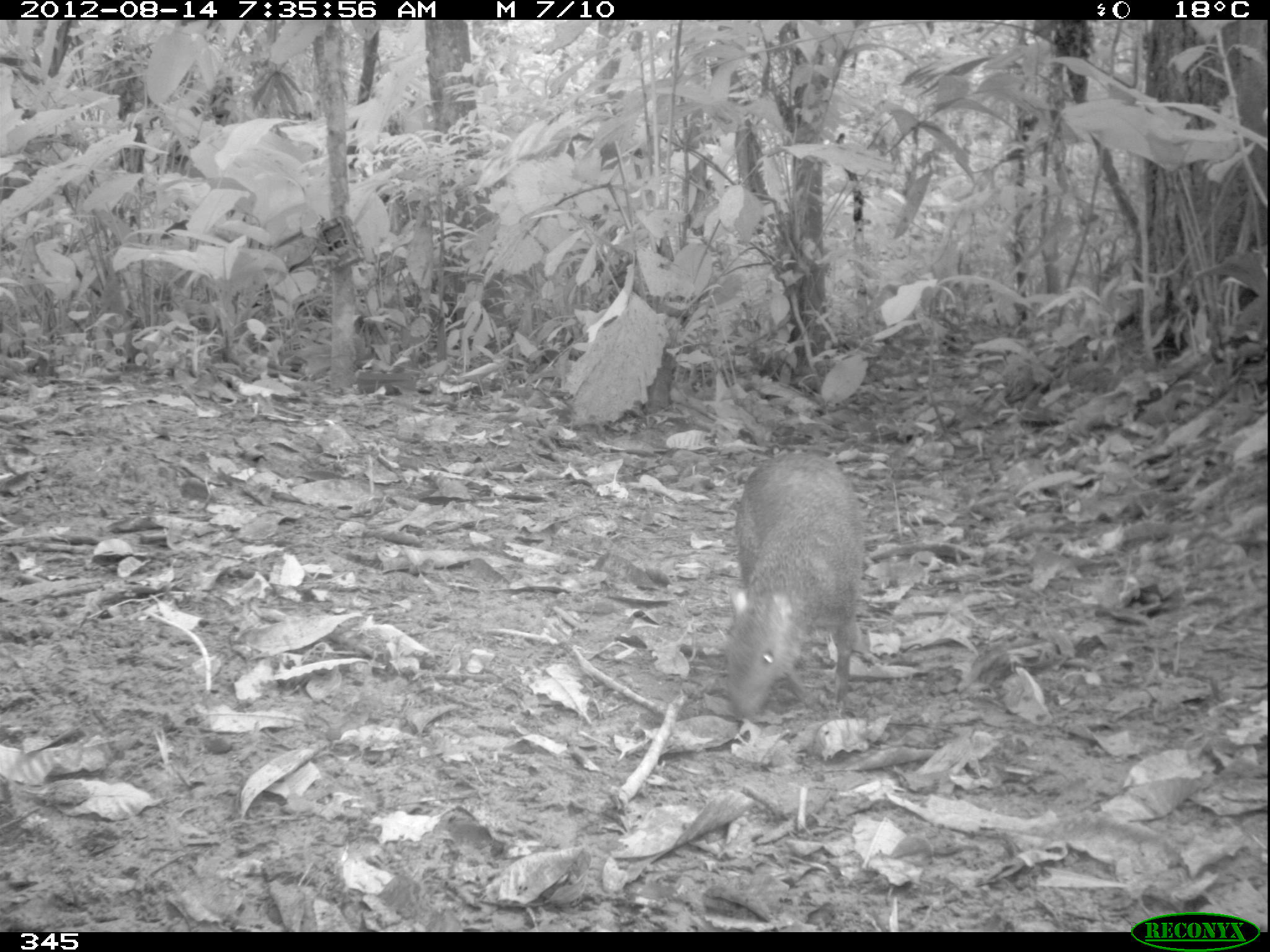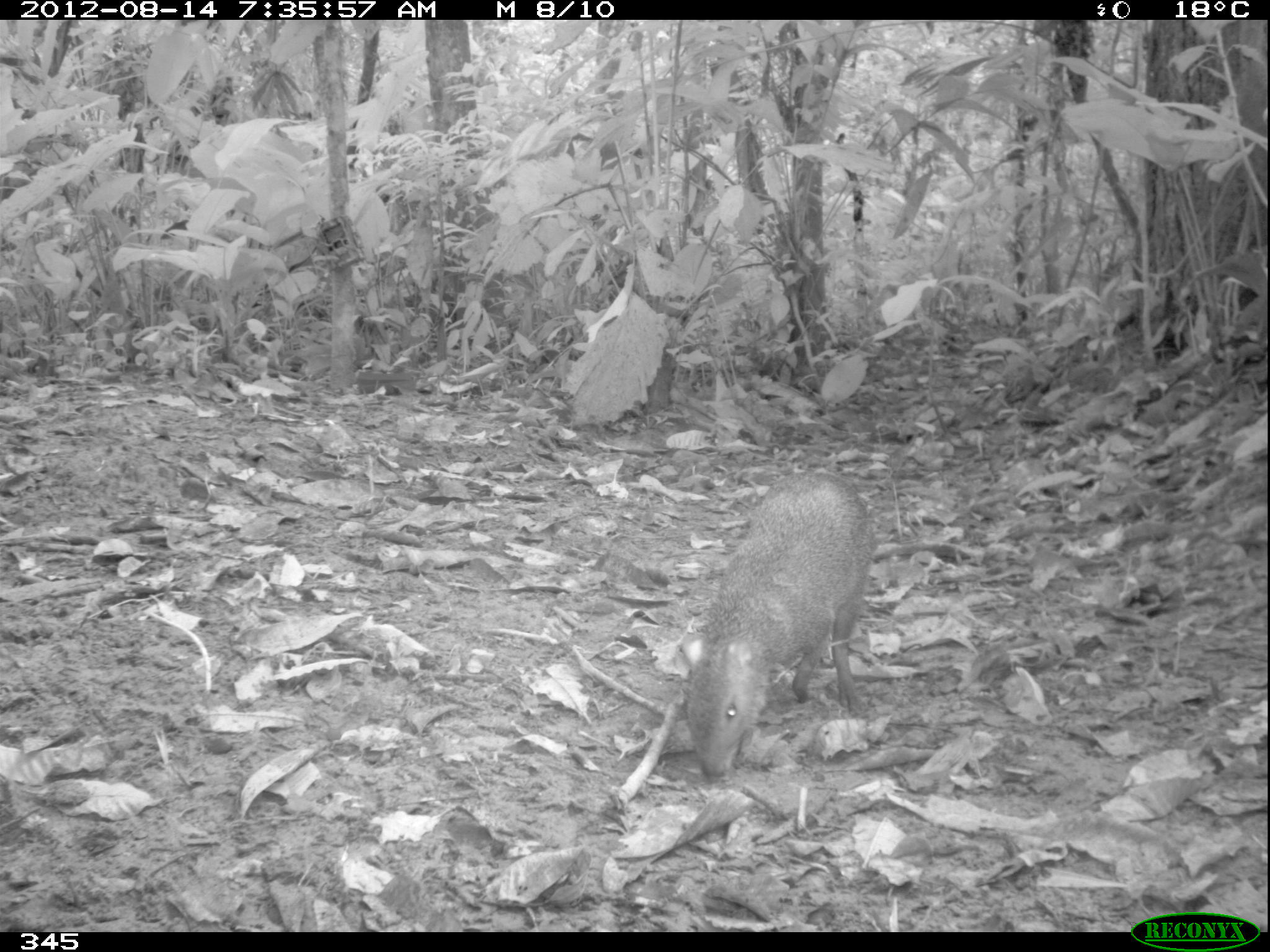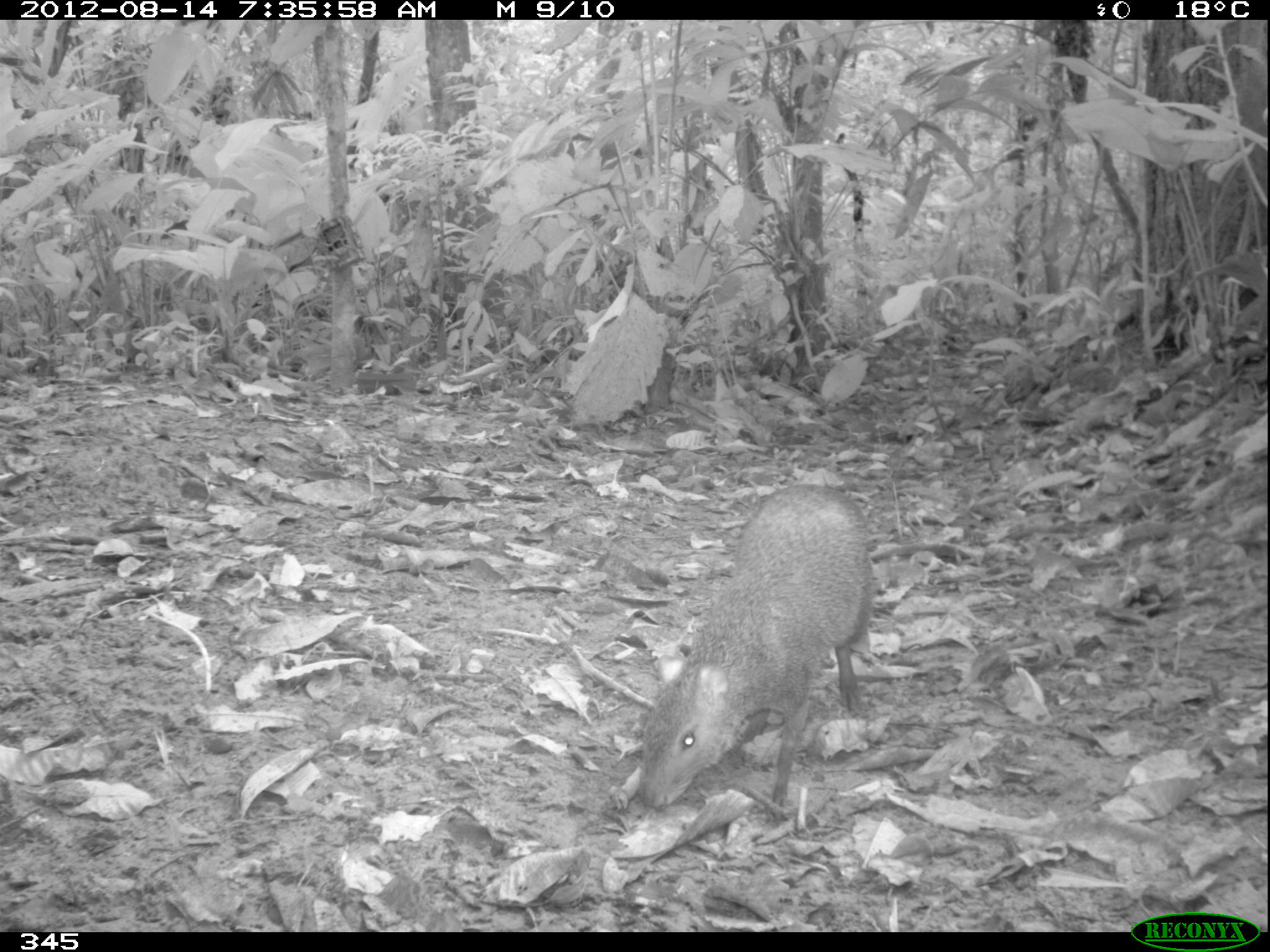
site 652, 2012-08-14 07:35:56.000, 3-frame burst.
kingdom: Animalia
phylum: Chordata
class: Mammalia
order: Rodentia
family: Dasyproctidae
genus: Dasyprocta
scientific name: Dasyprocta punctata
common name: central american agouti